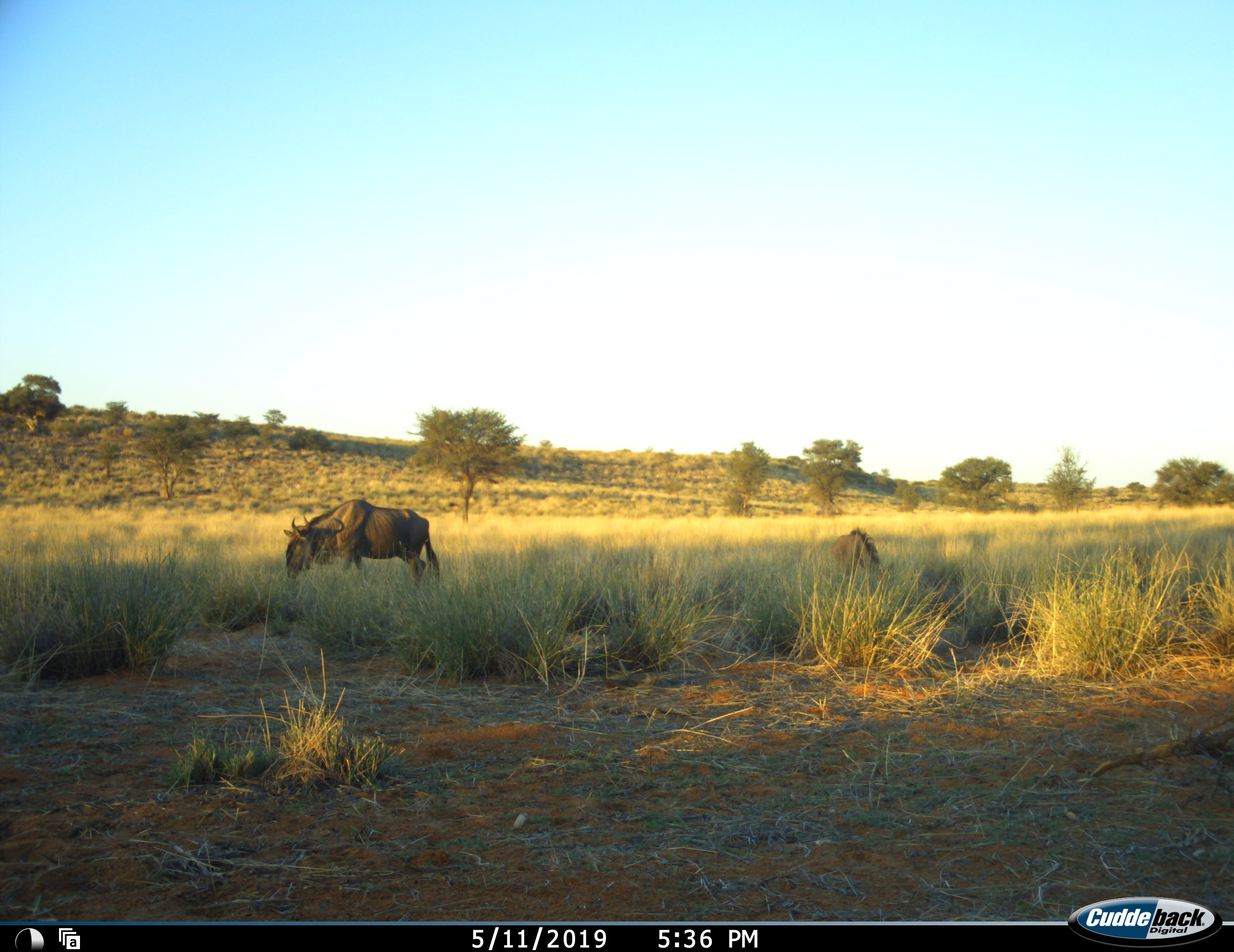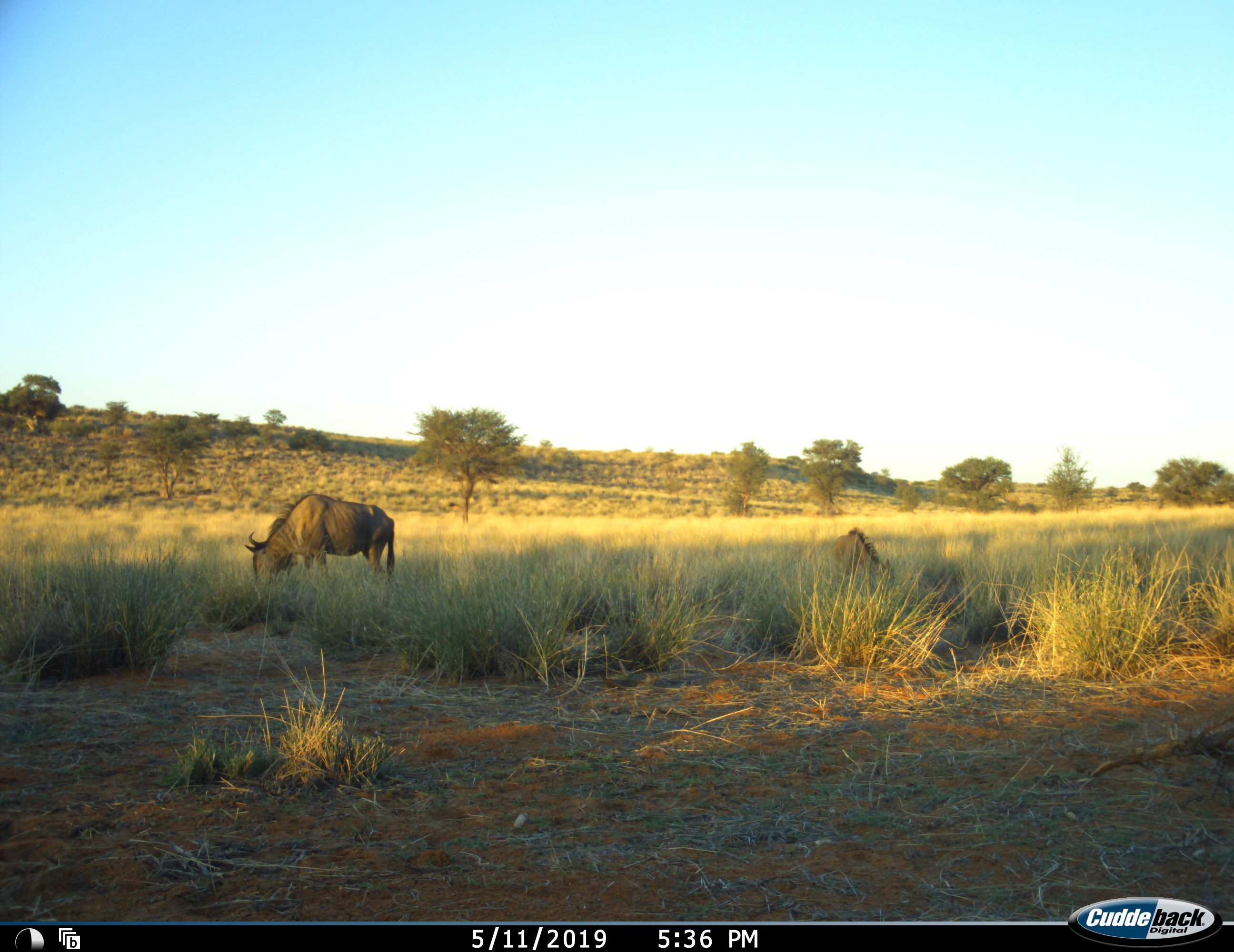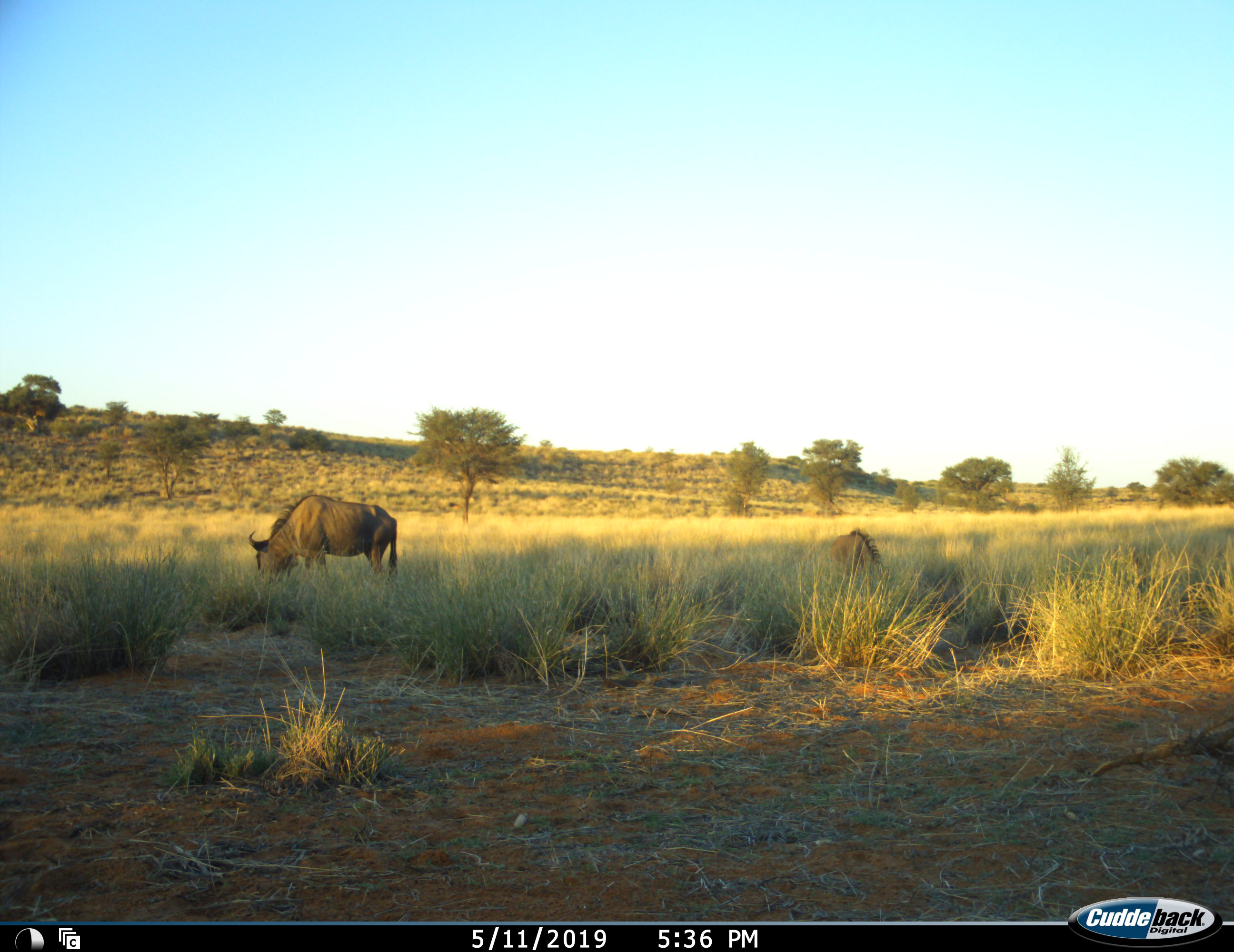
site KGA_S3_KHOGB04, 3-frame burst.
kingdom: Animalia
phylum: Chordata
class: Mammalia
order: Artiodactyla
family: Bovidae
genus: Connochaetes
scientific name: Connochaetes taurinus taurinus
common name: blue wildebeest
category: wildebeestblue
Wildebeestblue (blue wildebeest) (Connochaetes taurinus taurinus), count 2. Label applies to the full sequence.